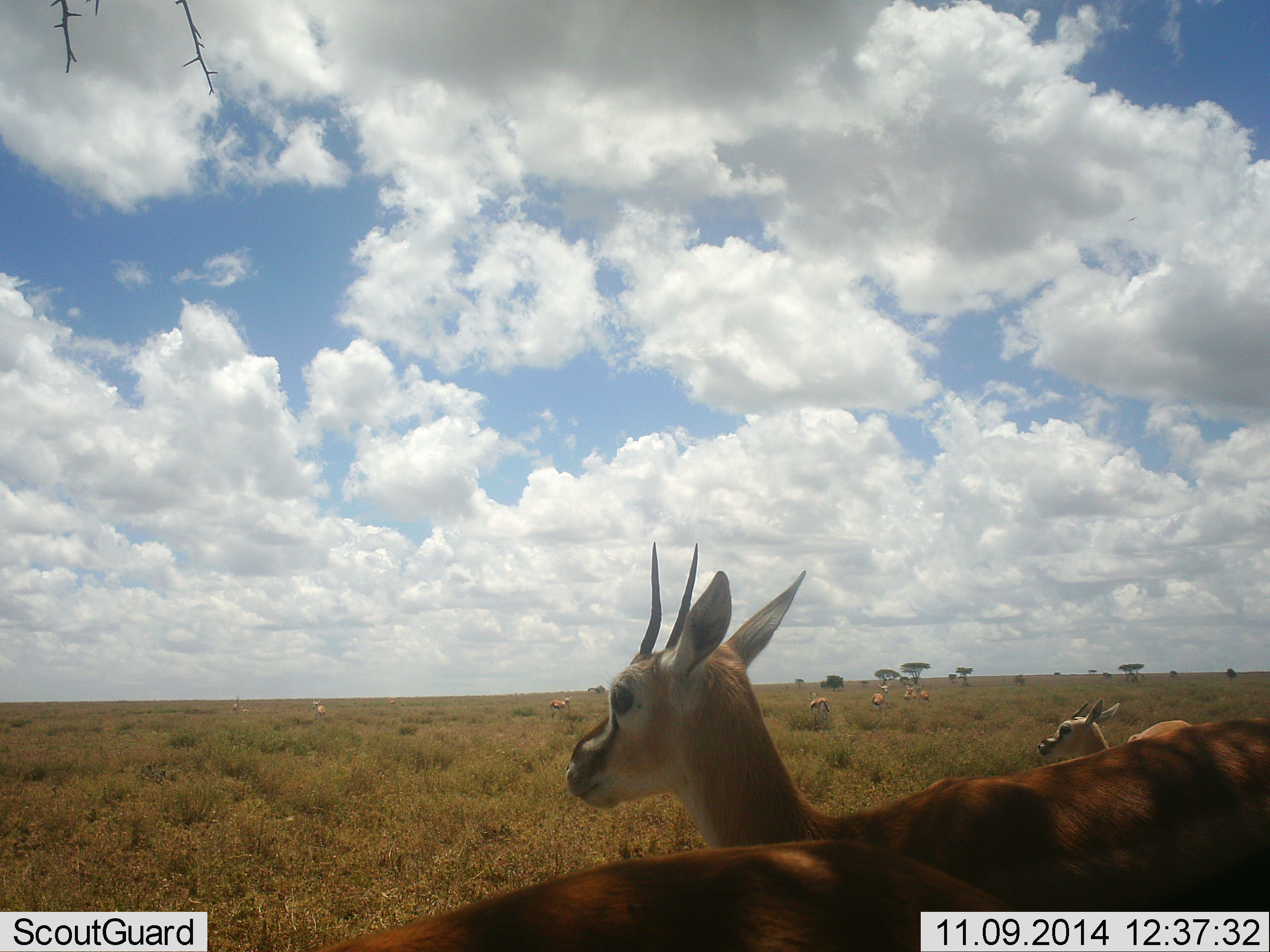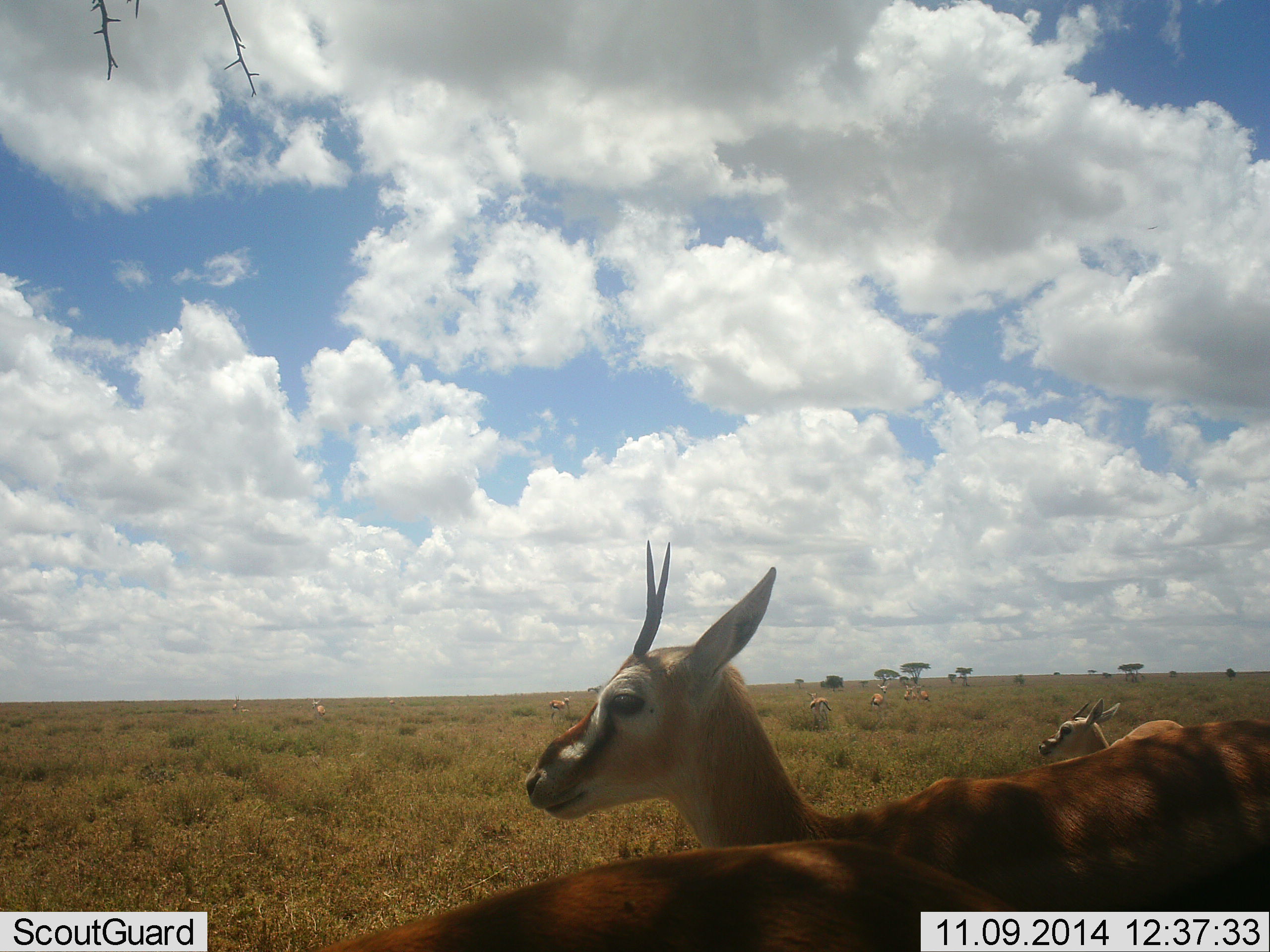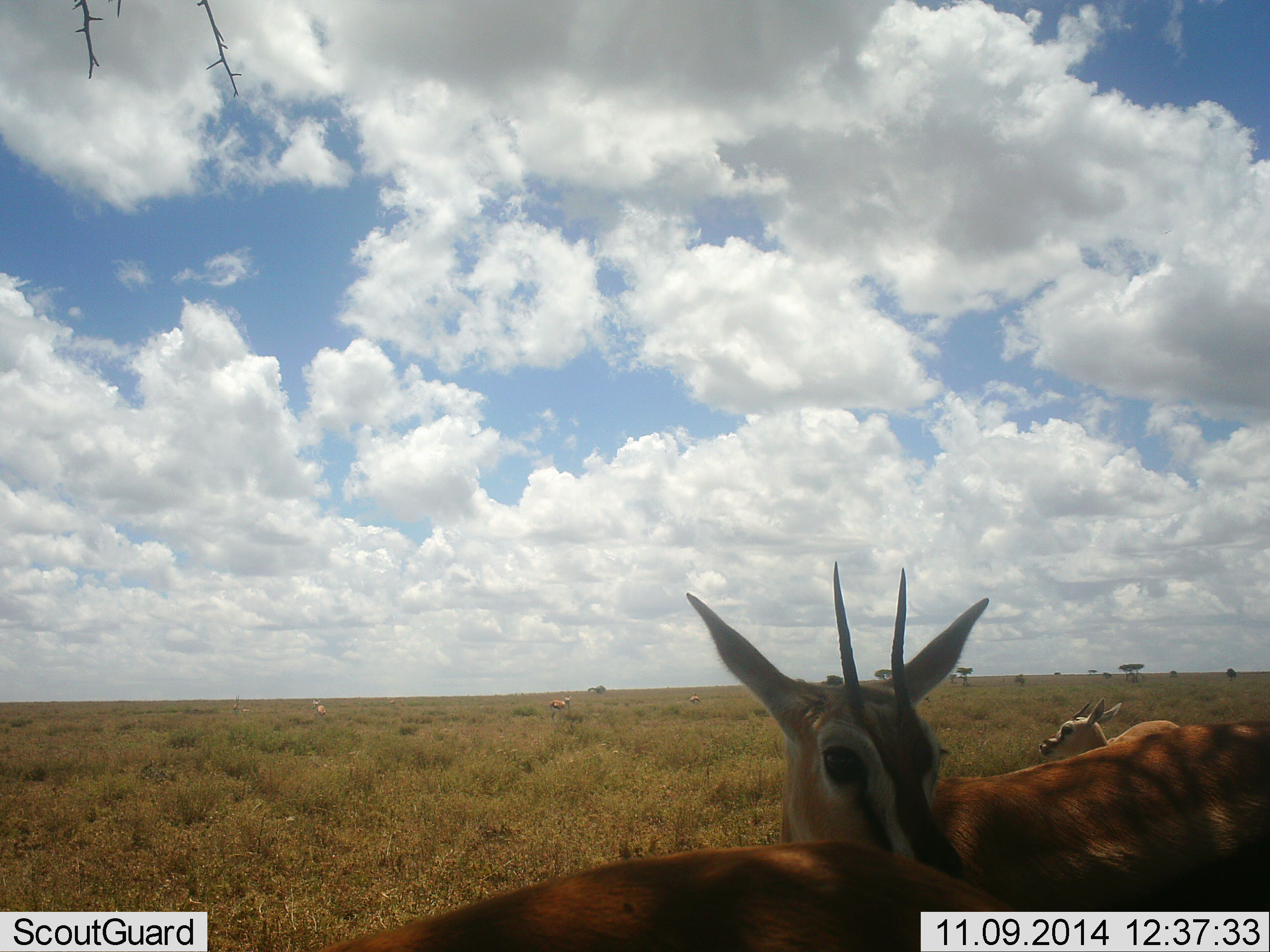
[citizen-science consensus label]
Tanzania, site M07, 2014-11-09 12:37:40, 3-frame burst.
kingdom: Animalia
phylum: Chordata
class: Mammalia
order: Artiodactyla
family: Bovidae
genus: Eudorcas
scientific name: Eudorcas thomsonii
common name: thomson's gazelle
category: gazellethomsons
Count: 10.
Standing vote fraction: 90%.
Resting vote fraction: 50%.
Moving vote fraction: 20%.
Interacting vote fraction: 10%.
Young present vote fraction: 10%.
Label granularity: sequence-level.